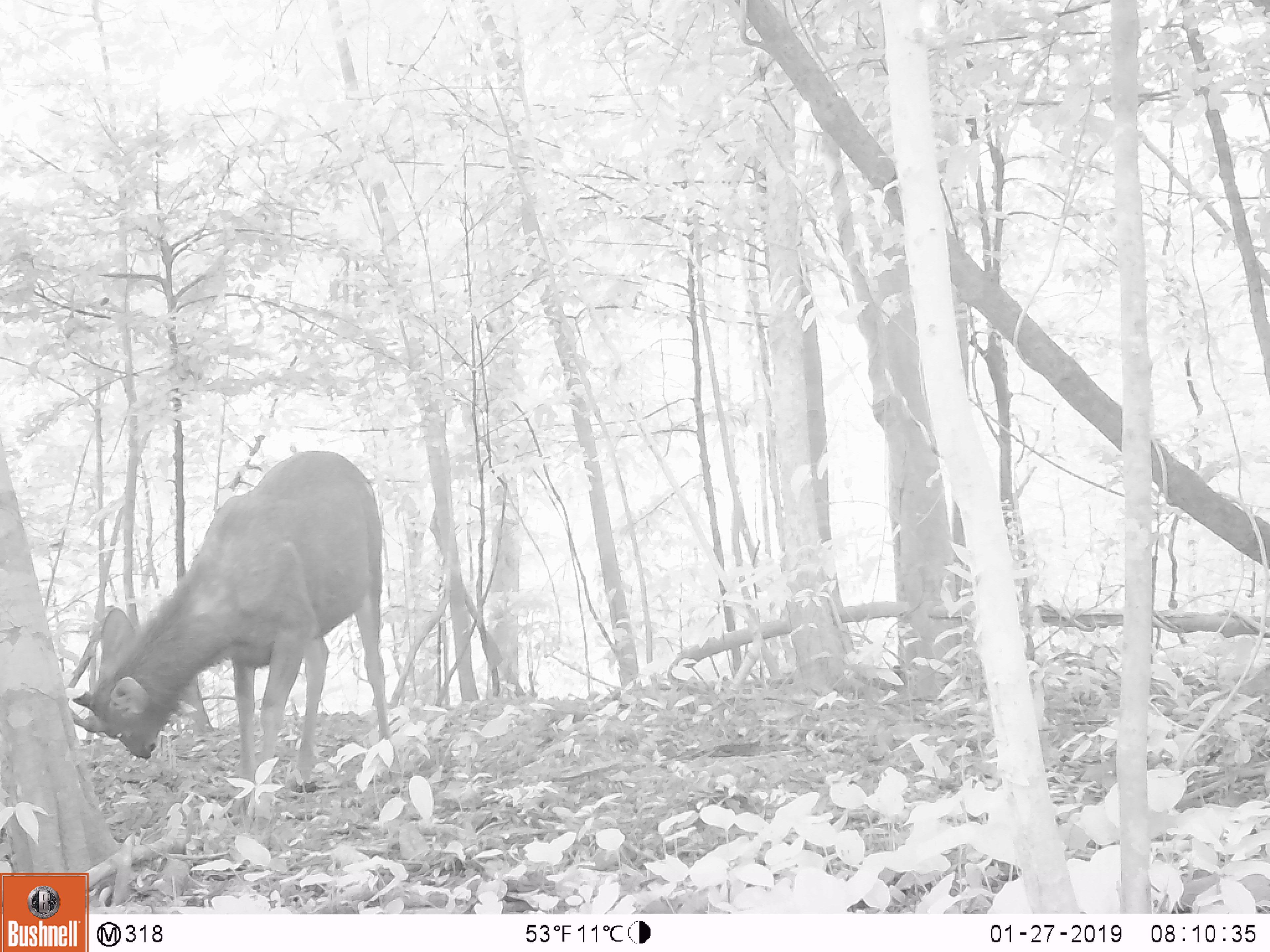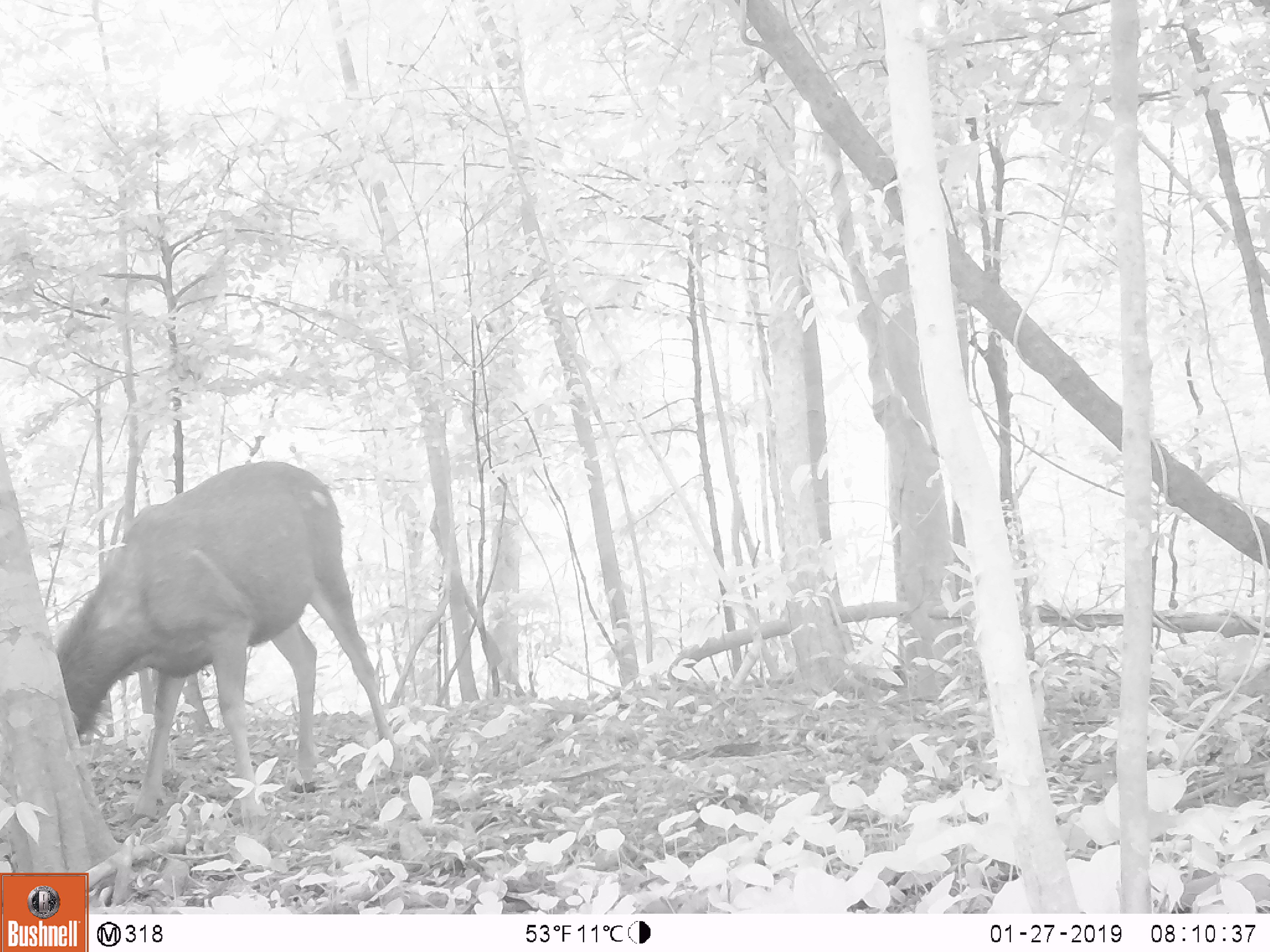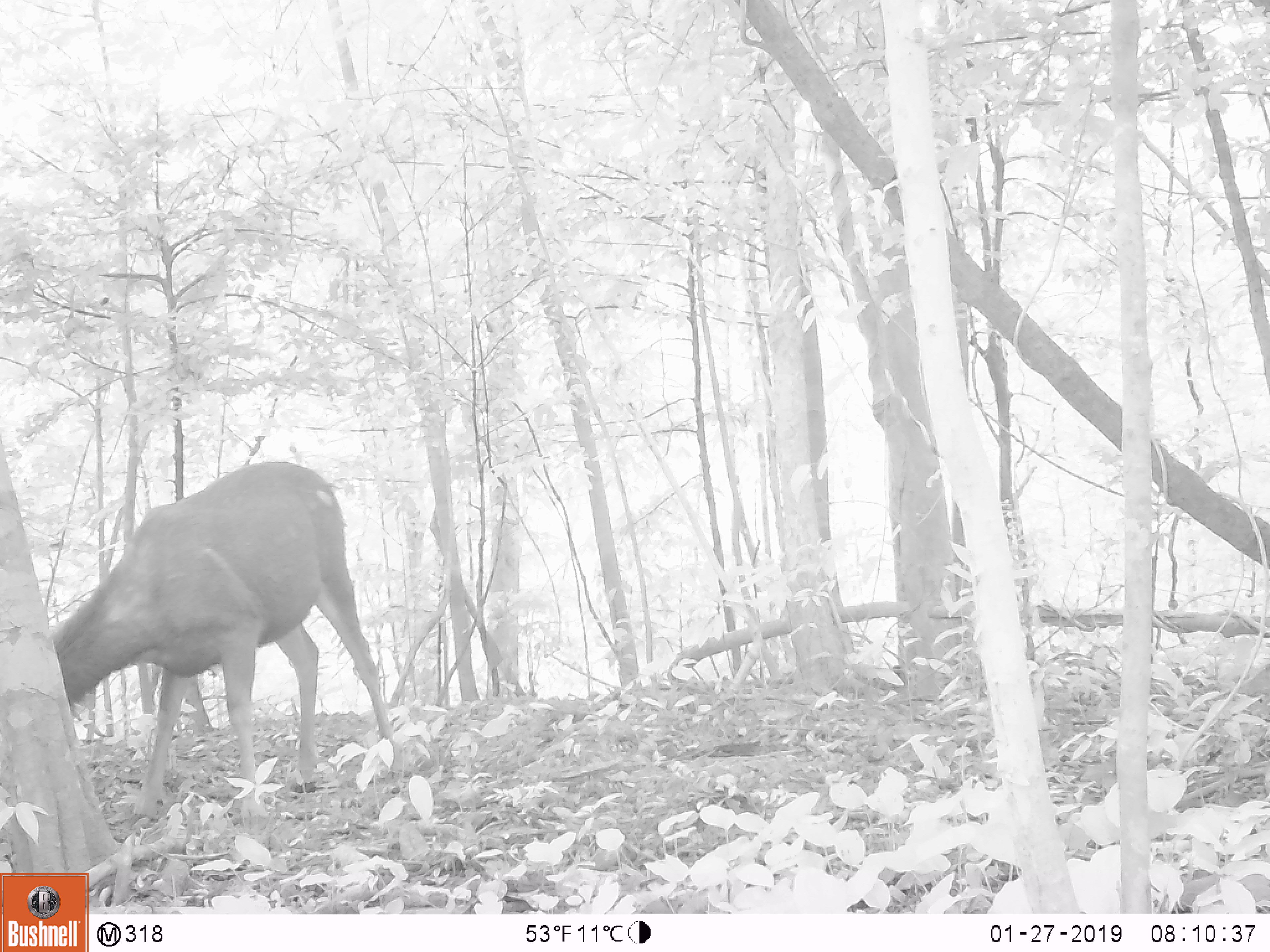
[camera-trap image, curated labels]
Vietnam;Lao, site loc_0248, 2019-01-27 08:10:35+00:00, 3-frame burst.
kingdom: Animalia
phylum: Chordata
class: Mammalia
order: Artiodactyla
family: Cervidae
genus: Rusa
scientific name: Rusa unicolor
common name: sambar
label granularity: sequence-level